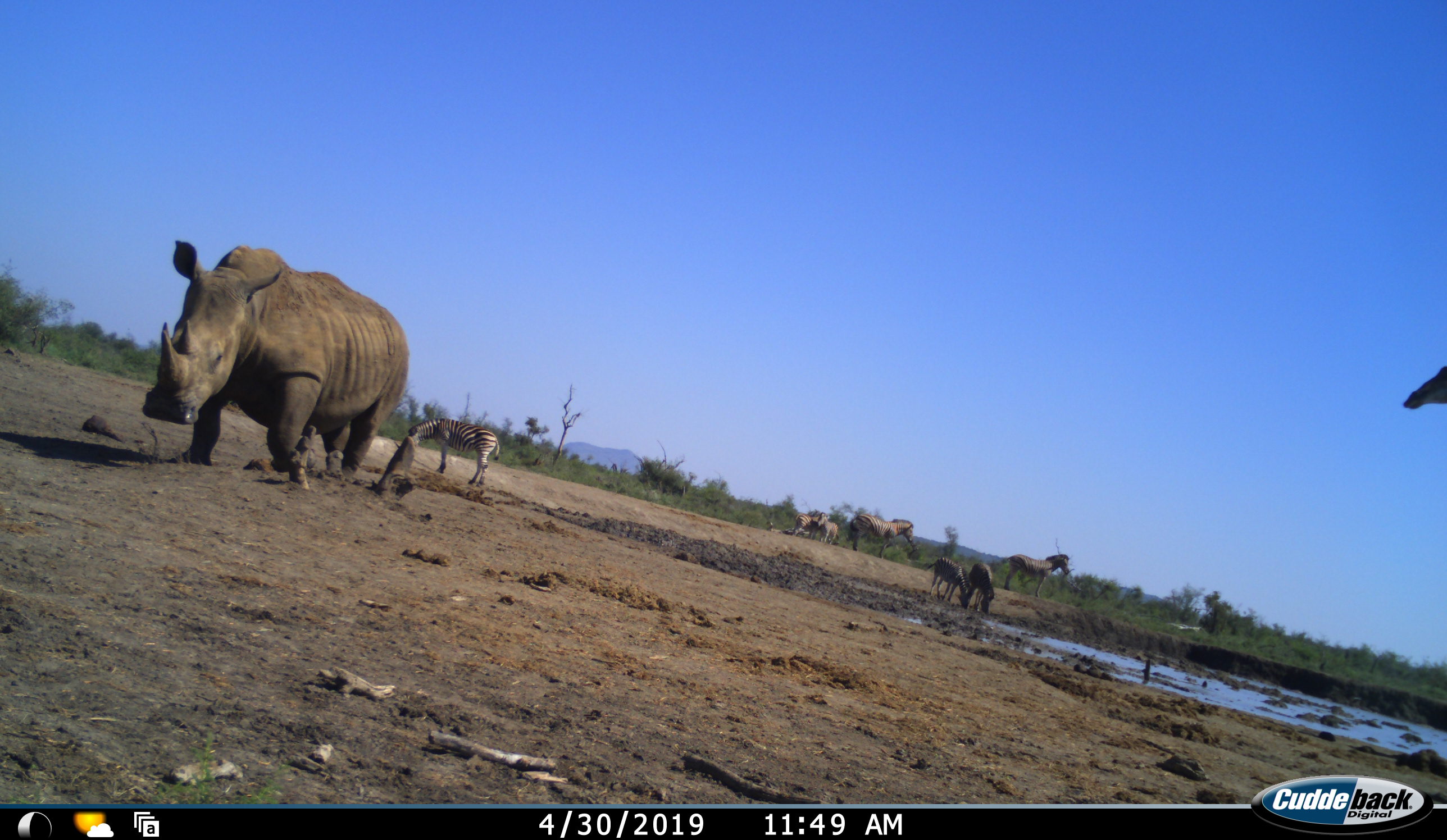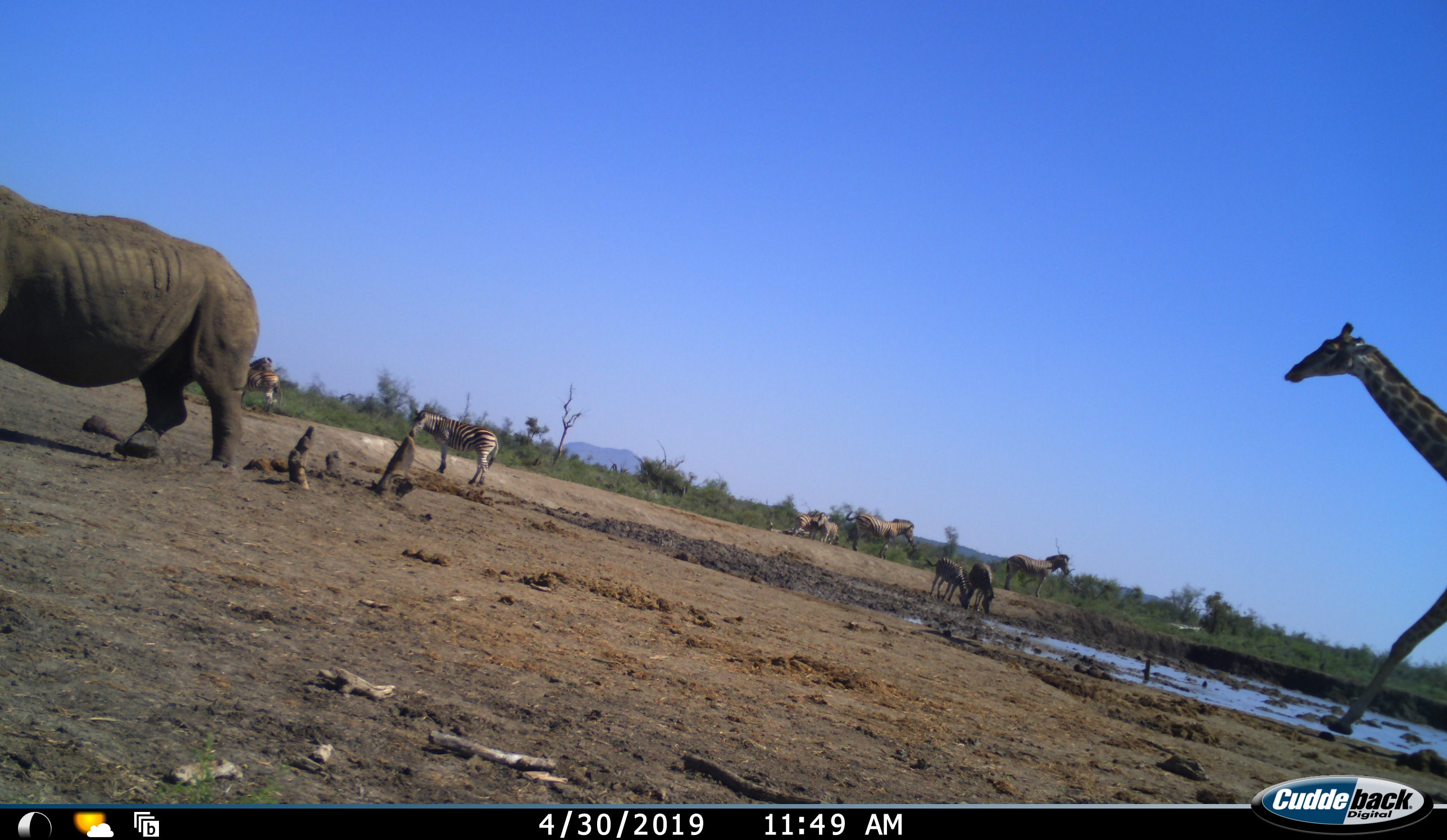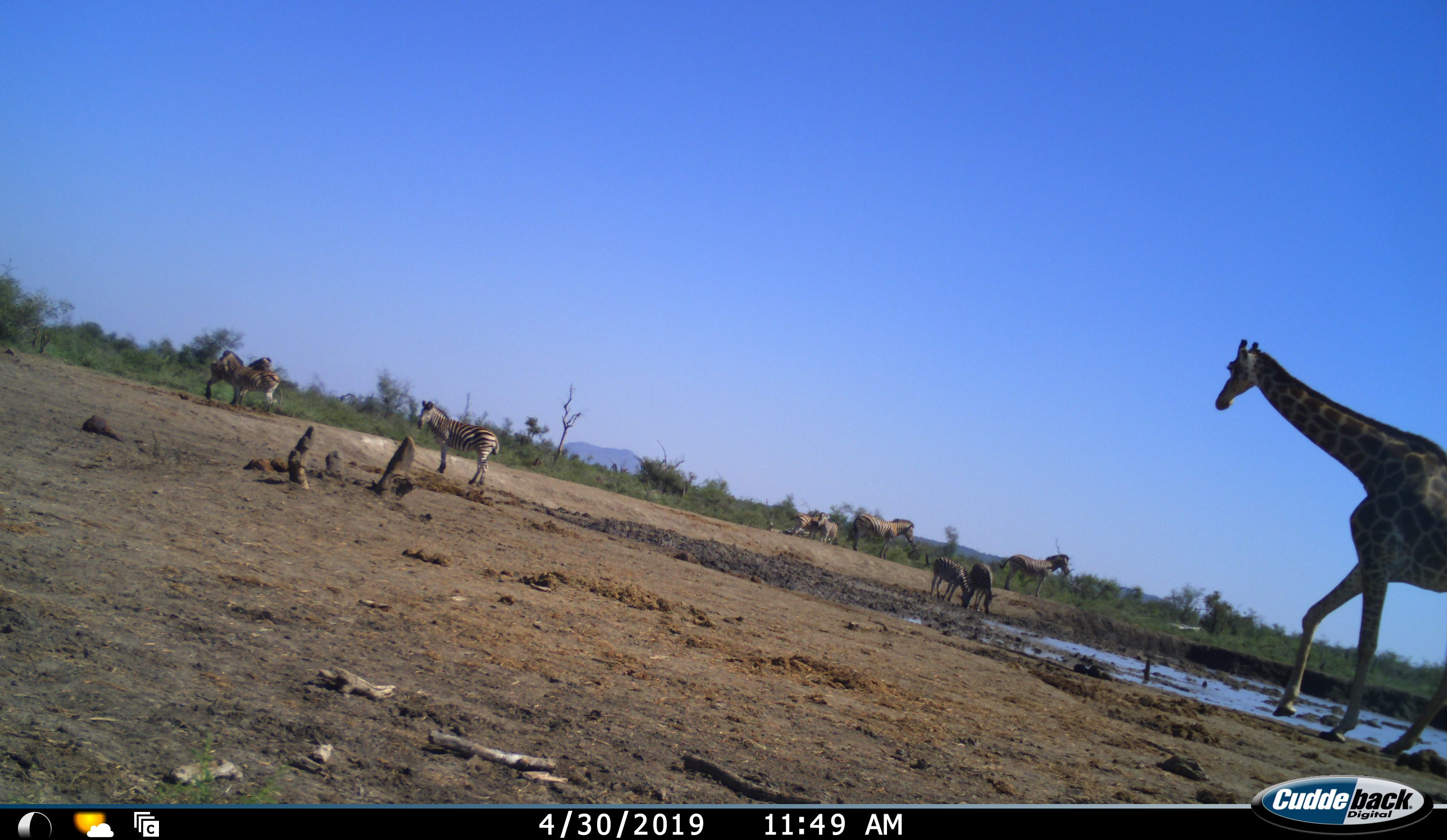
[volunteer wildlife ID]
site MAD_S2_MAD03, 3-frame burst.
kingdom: Animalia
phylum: Chordata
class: Mammalia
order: Artiodactyla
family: Giraffidae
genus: Giraffa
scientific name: Giraffa camelopardalis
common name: giraffe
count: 1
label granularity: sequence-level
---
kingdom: Animalia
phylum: Chordata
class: Mammalia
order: Perissodactyla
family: Rhinocerotidae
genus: Ceratotherium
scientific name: Ceratotherium simum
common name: white rhinoceros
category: rhinoceroswhite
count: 1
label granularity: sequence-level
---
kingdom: Animalia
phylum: Chordata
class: Mammalia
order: Perissodactyla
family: Equidae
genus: Equus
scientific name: Equus quagga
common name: plains zebra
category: zebraplains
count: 9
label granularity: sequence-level